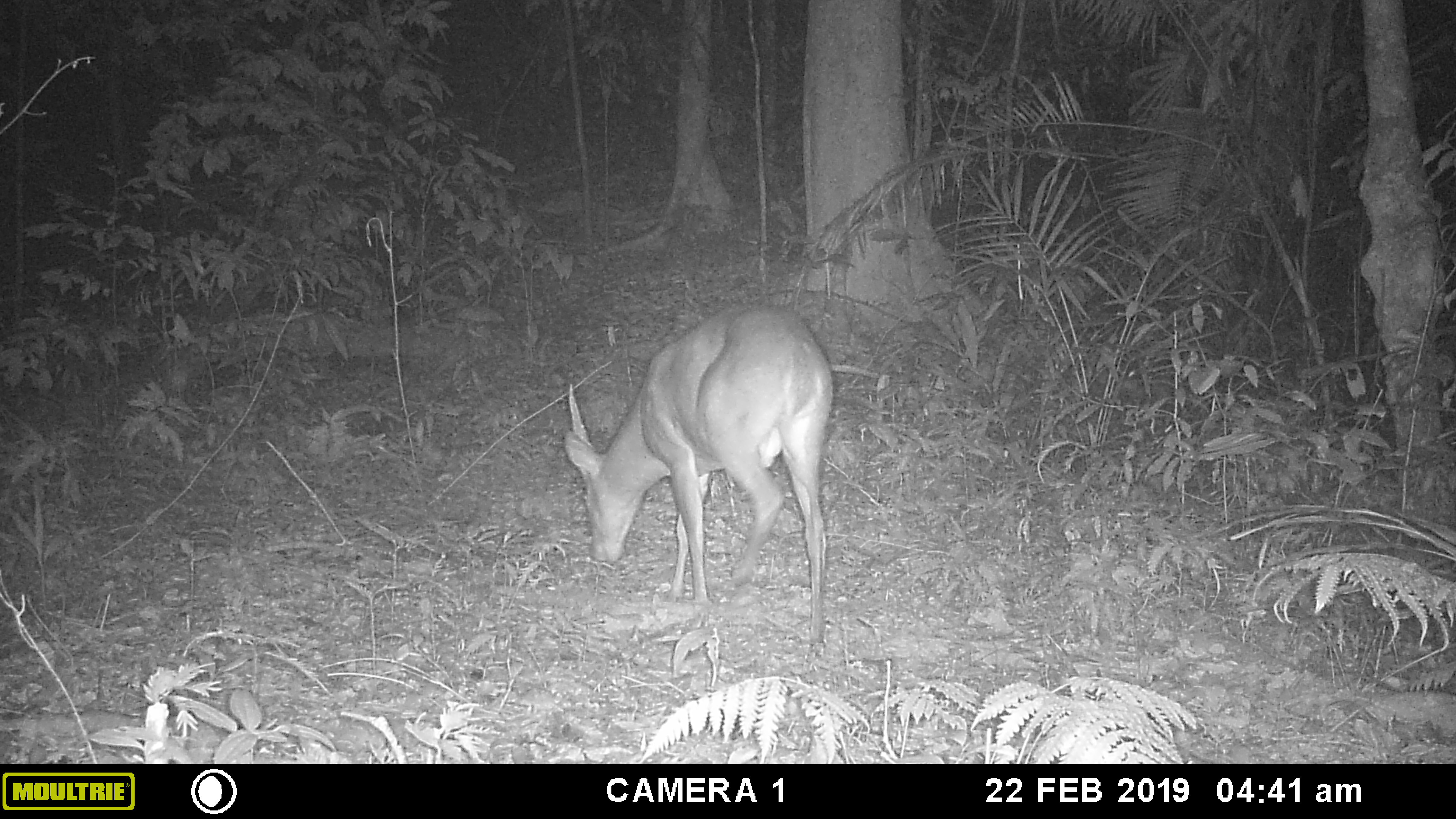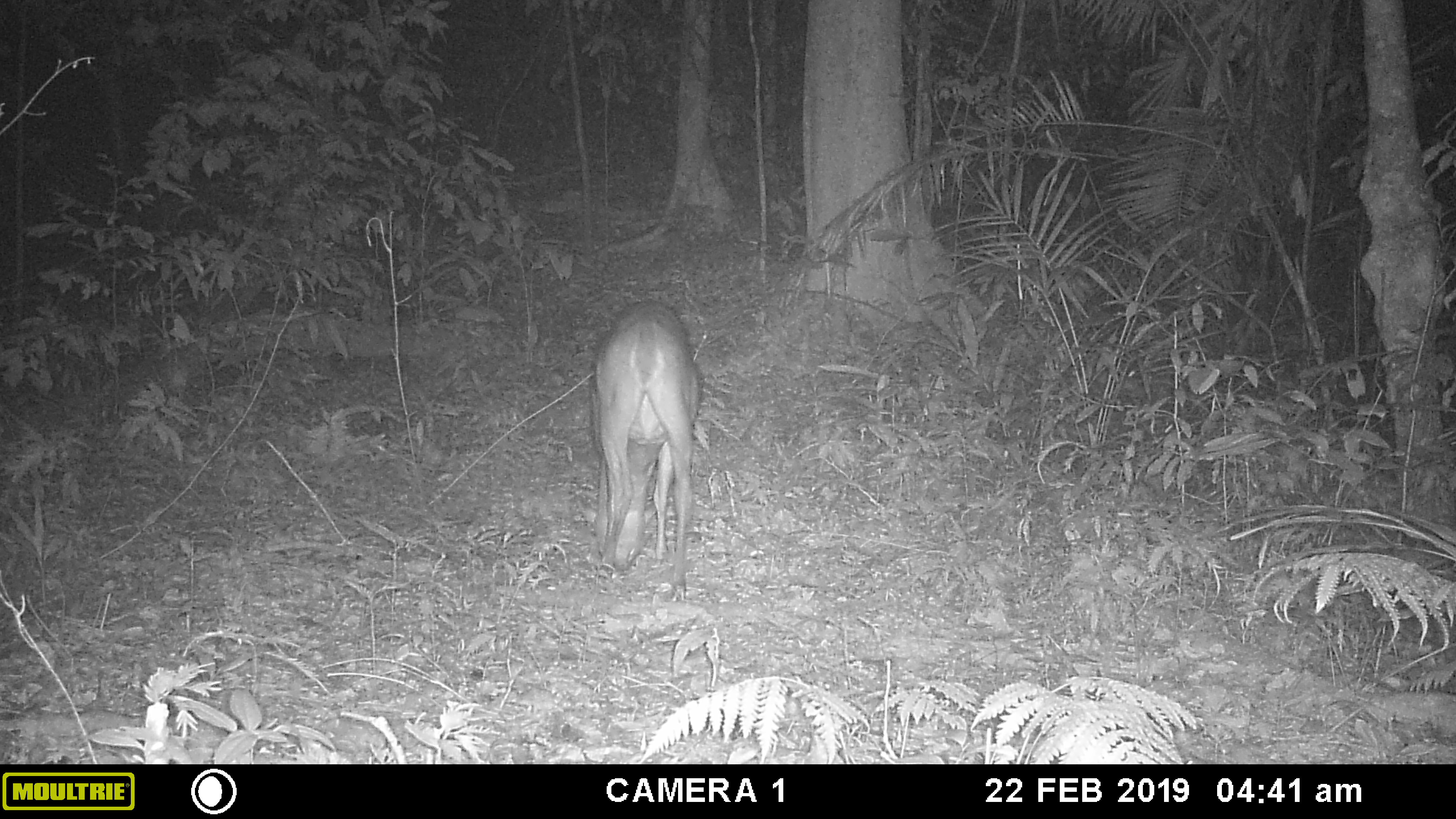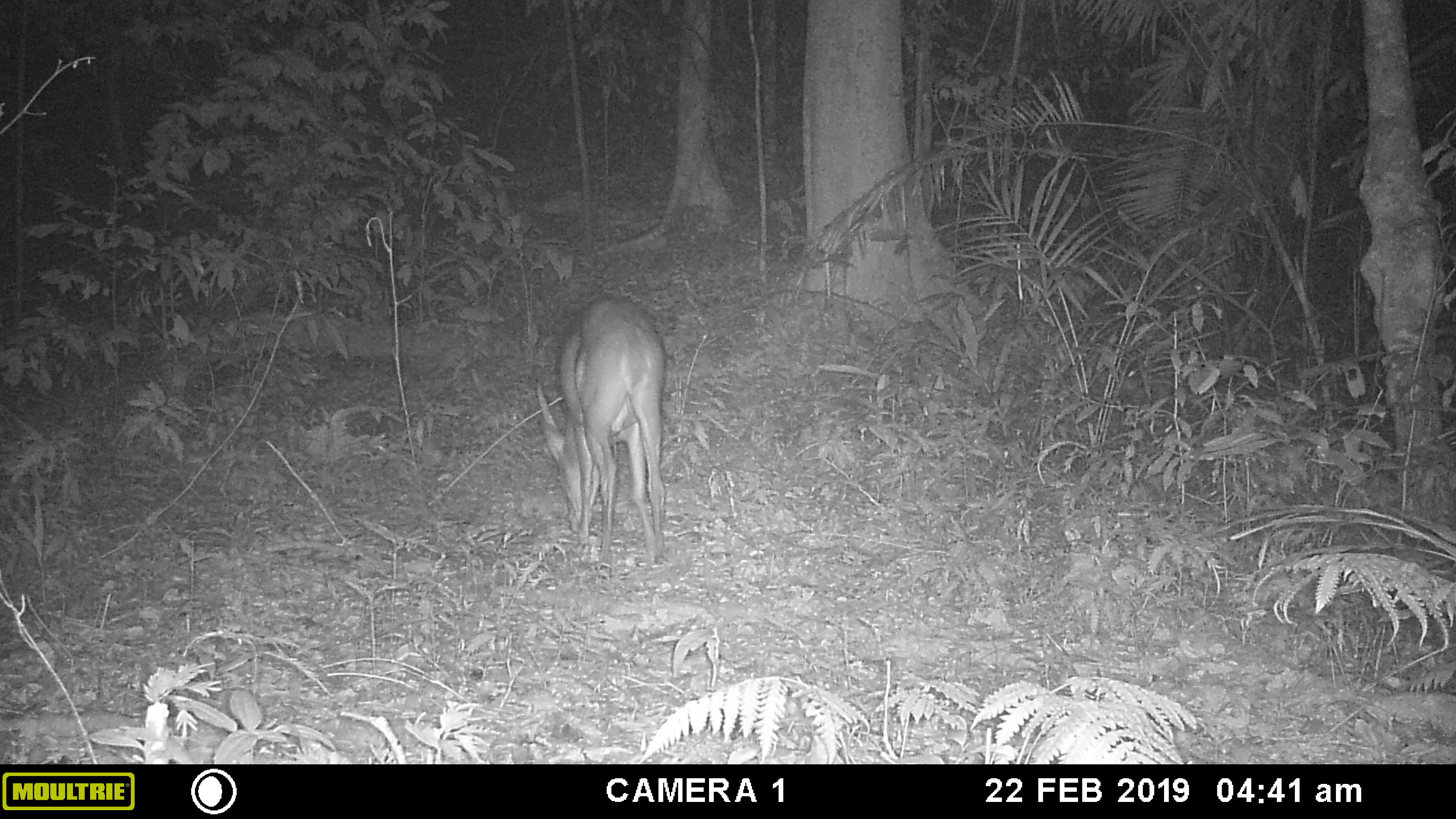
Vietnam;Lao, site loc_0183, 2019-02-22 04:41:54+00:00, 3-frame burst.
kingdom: Animalia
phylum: Chordata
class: Mammalia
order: Artiodactyla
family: Cervidae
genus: Muntiacus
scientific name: Muntiacus vuquangensis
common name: large-antlered muntjac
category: large antlered muntjac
Large antlered muntjac (large-antlered muntjac) (Muntiacus vuquangensis). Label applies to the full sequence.